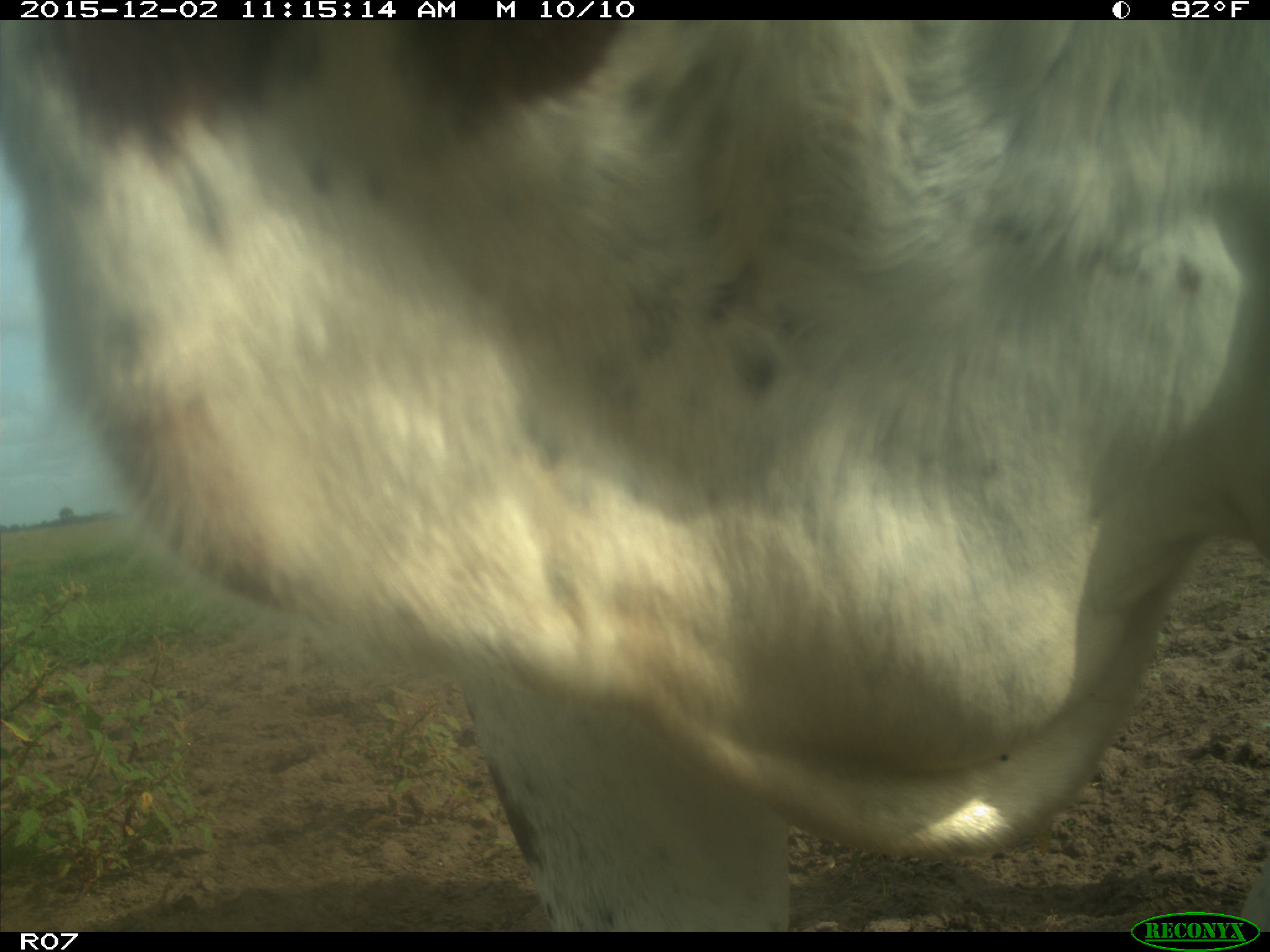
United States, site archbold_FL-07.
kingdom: Animalia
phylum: Chordata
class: Mammalia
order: Artiodactyla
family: Bovidae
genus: Bos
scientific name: Bos taurus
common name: domestic cow